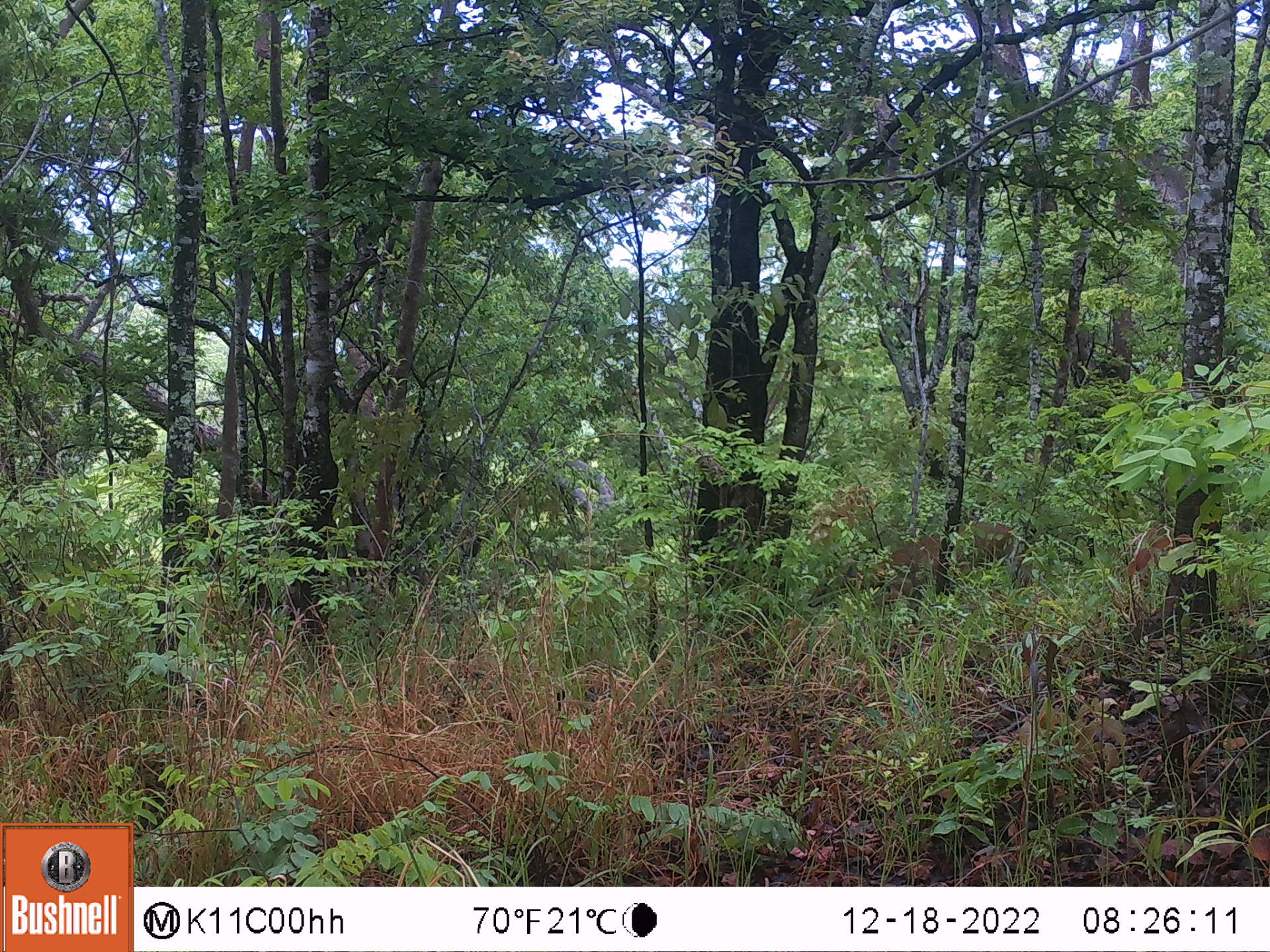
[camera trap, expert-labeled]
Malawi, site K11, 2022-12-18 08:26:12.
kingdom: Animalia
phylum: Chordata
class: Mammalia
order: Artiodactyla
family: Bovidae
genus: Sylvicapra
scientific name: Sylvicapra grimmia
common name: common duiker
Common duiker (Sylvicapra grimmia), count 1.